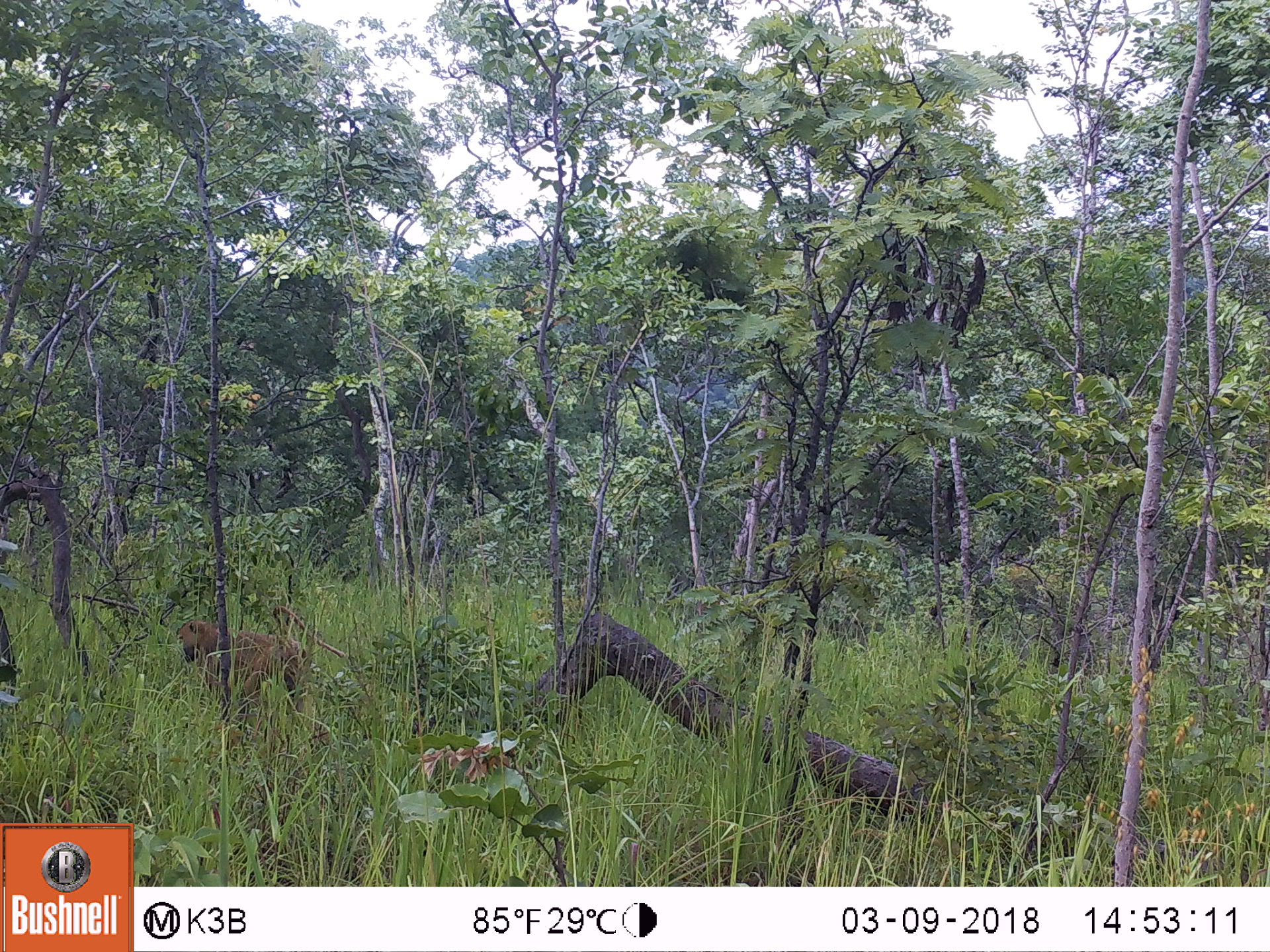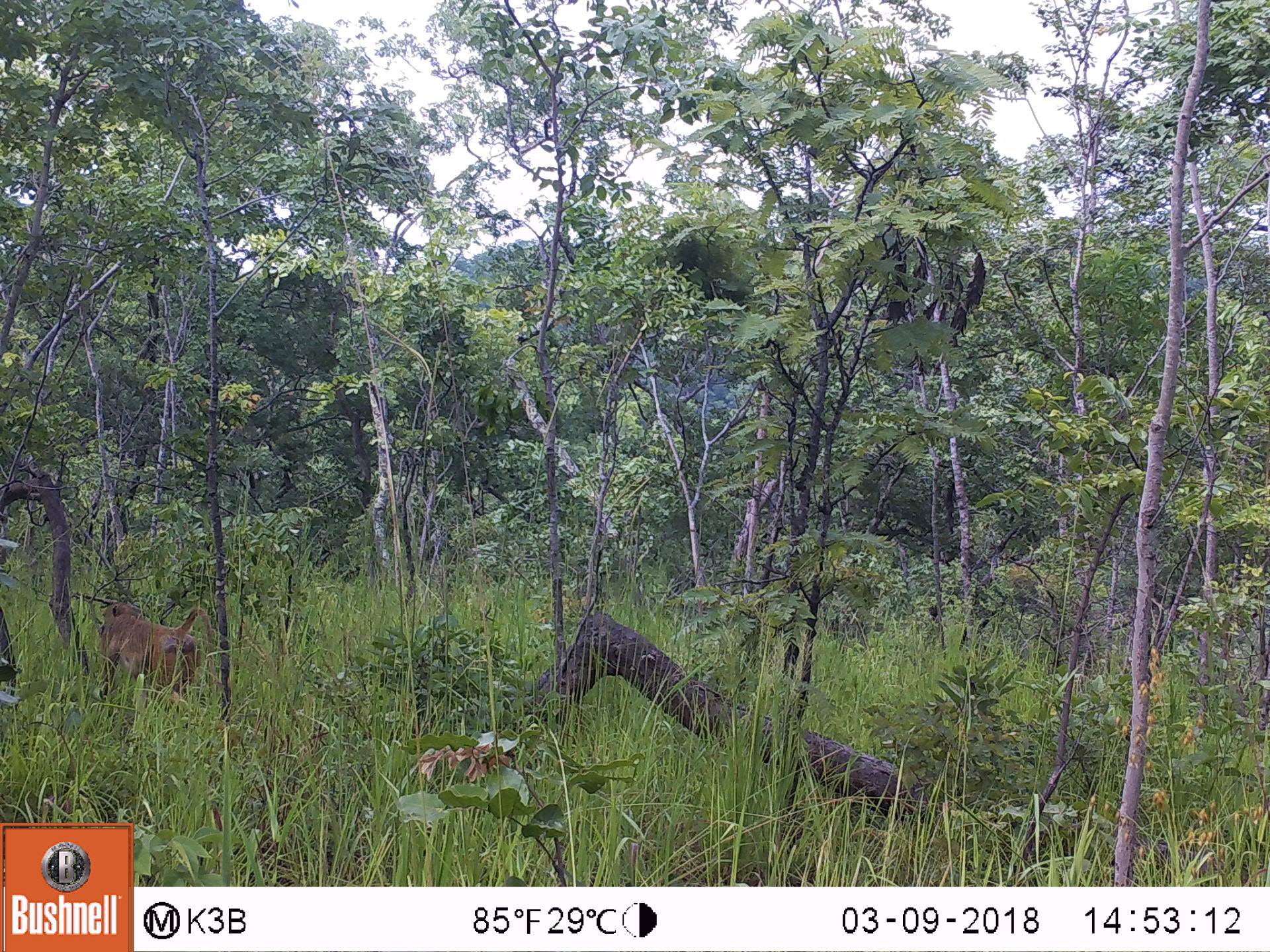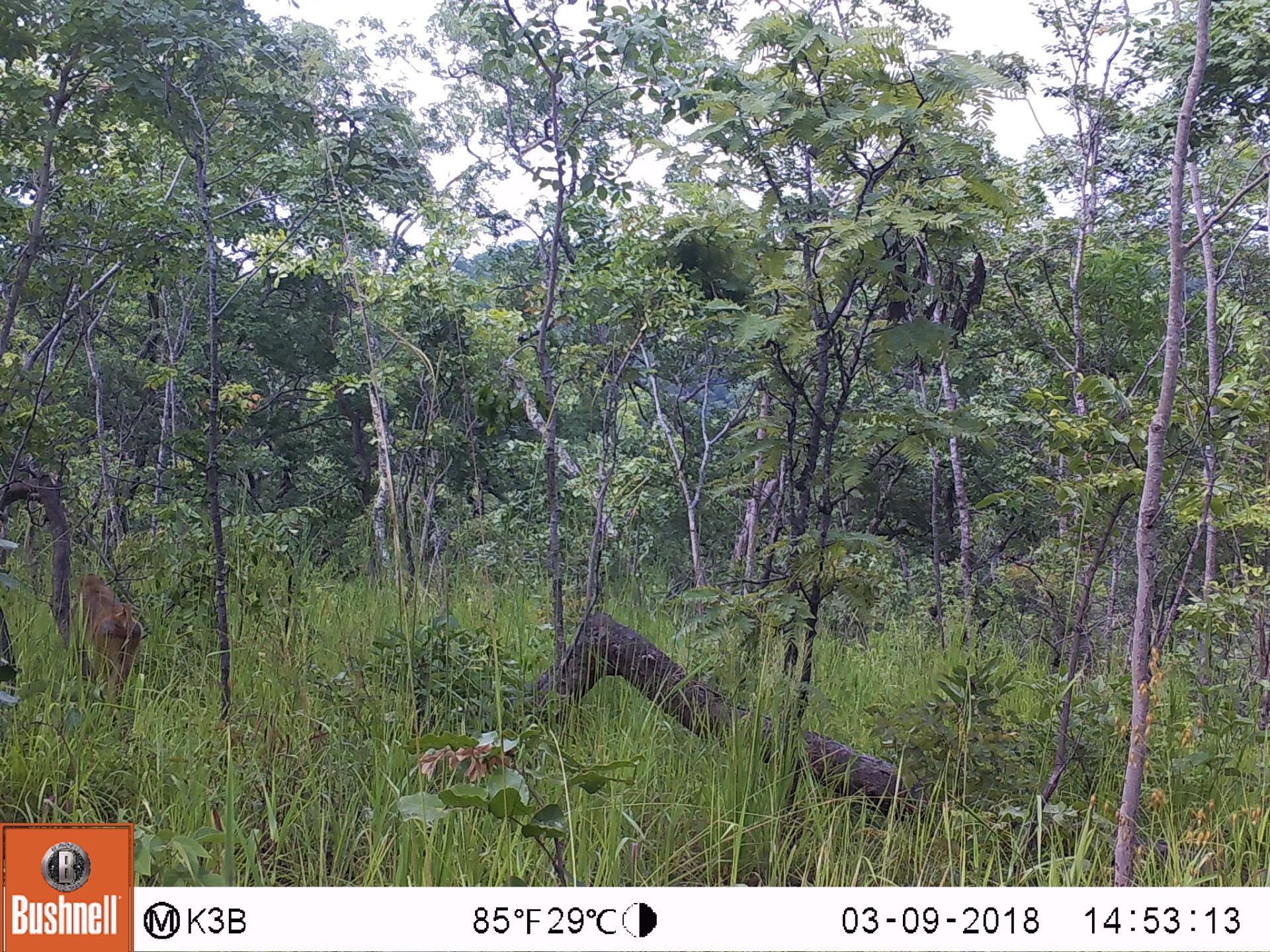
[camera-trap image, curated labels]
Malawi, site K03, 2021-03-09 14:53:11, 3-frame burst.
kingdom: Animalia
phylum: Chordata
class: Mammalia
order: Primates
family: Cercopithecidae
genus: Papio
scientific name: Papio cynocephalus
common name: yellow baboon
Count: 1.